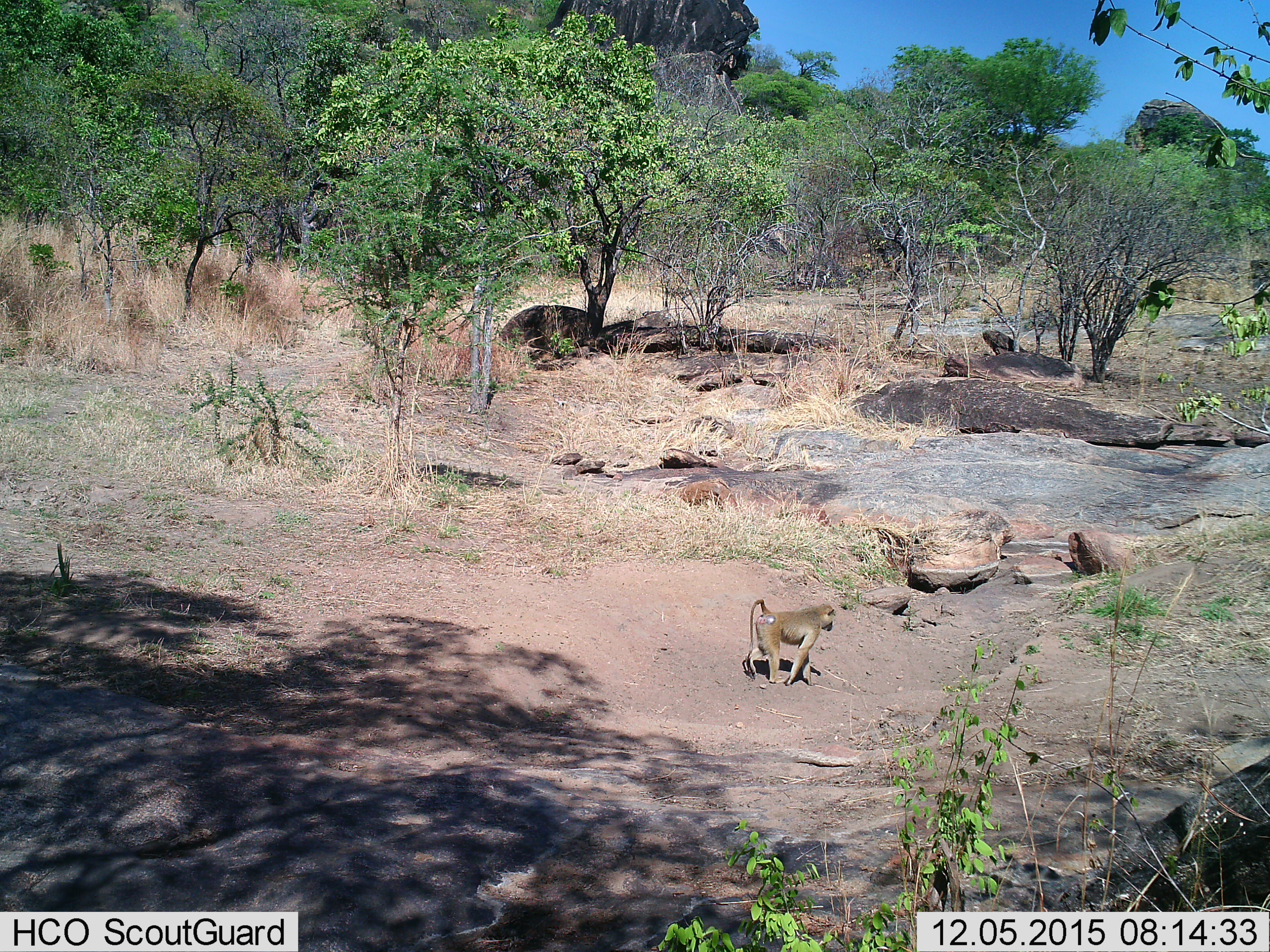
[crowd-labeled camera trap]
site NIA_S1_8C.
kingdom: Animalia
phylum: Chordata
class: Mammalia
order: Primates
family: Cercopithecidae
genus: Papio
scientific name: Papio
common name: baboon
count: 1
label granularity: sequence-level